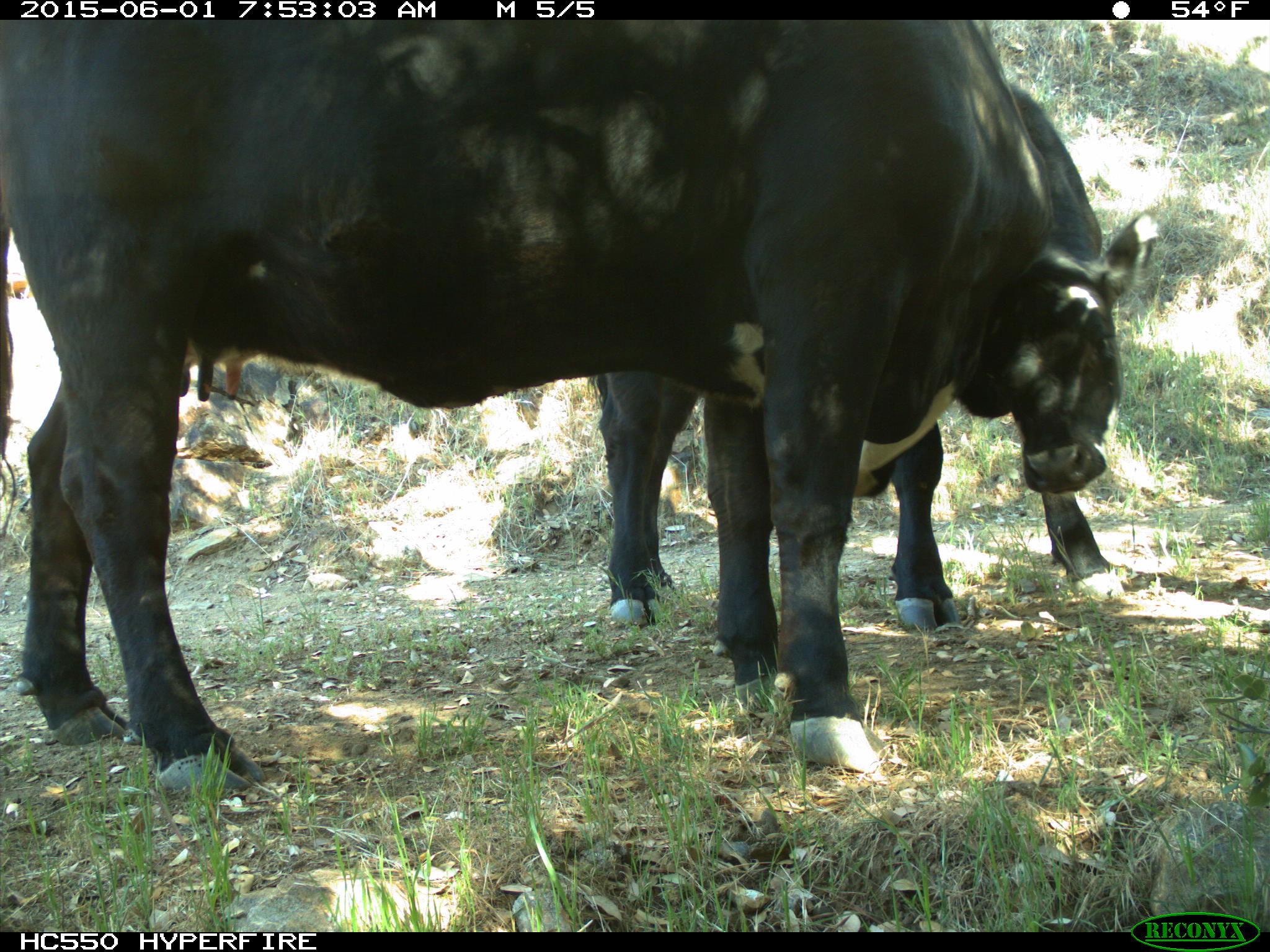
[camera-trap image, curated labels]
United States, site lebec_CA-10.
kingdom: Animalia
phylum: Chordata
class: Mammalia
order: Artiodactyla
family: Bovidae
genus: Bos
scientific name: Bos taurus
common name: domestic cow